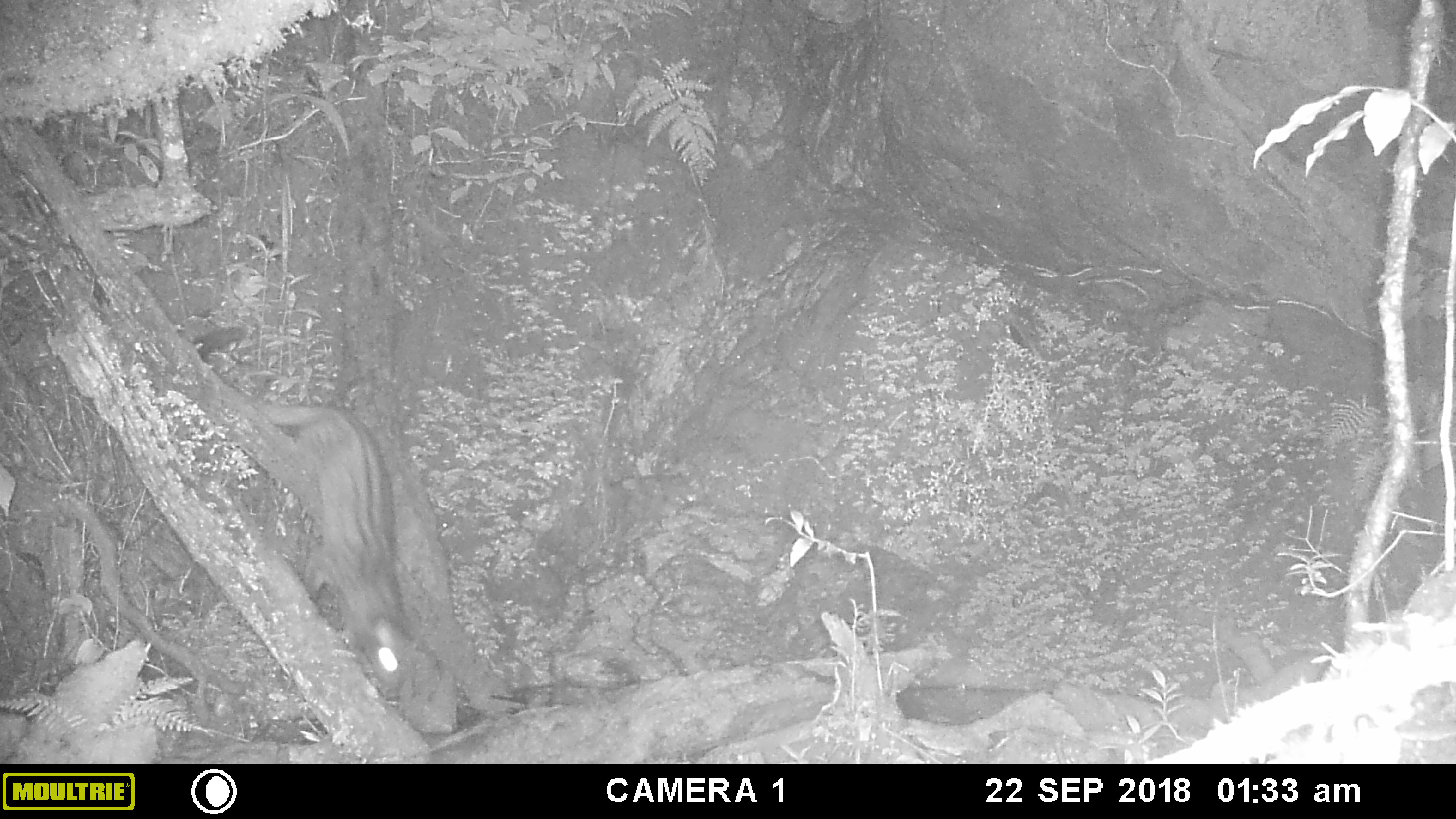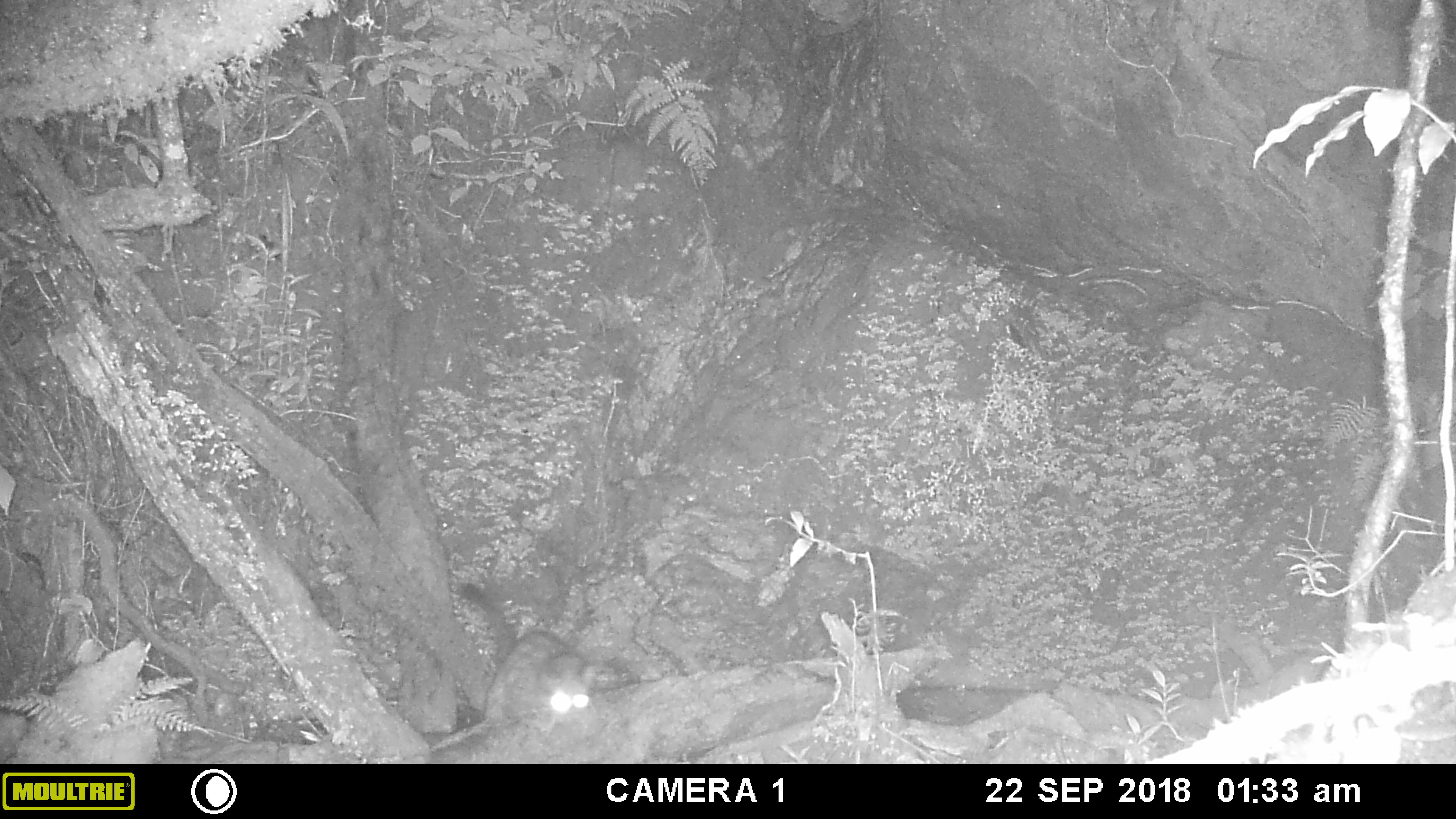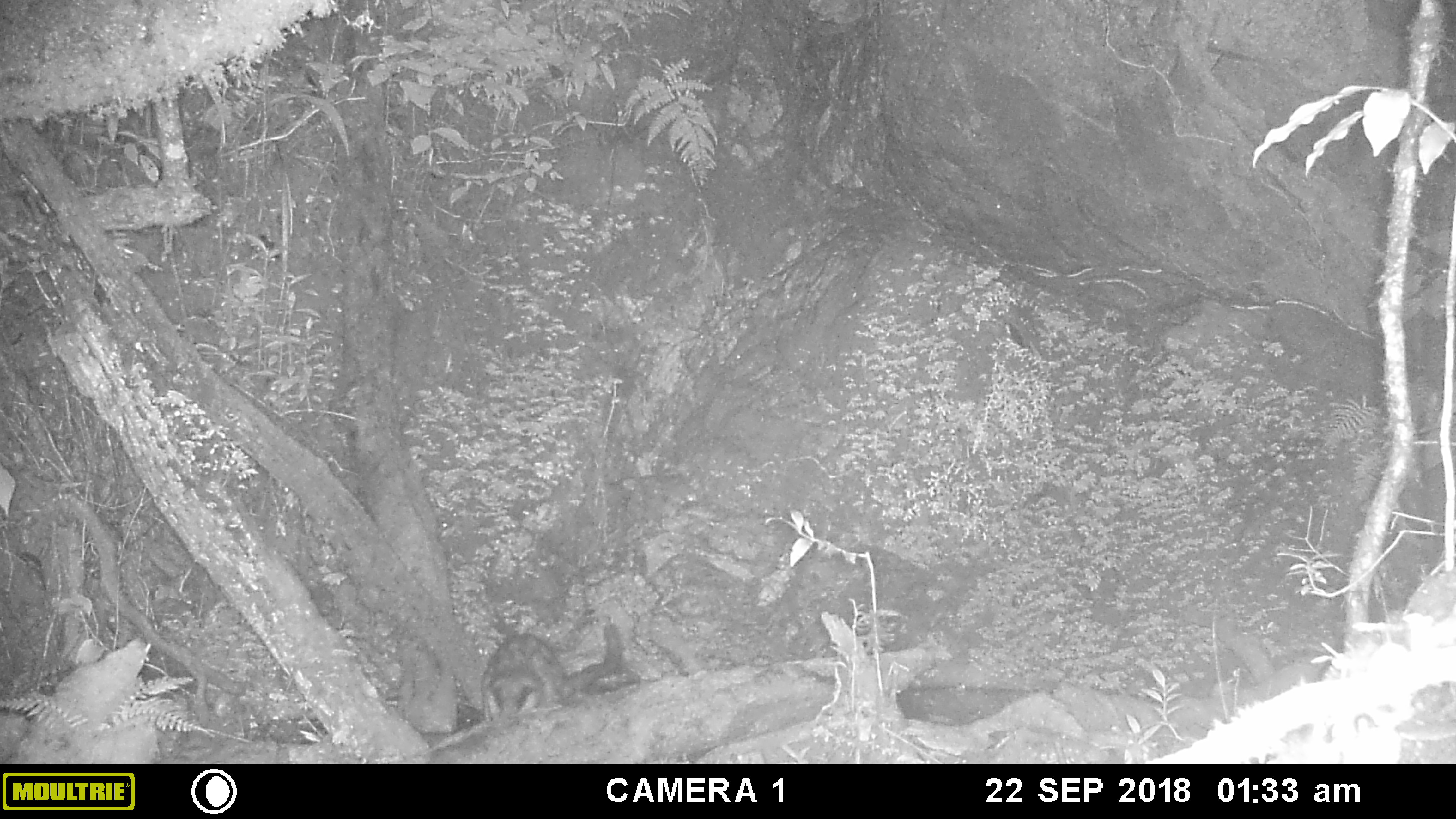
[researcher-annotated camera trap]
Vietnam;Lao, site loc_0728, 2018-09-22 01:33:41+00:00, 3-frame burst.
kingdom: Animalia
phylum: Chordata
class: Mammalia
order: Carnivora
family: Viverridae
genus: Paradoxurus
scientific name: Paradoxurus hermaphroditus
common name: common palm civet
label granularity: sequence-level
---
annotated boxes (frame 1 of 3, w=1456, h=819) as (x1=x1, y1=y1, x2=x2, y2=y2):
common palm civet: (x1=193, y1=324, x2=415, y2=695)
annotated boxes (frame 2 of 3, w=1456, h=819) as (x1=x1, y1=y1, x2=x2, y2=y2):
common palm civet: (x1=455, y1=578, x2=600, y2=734)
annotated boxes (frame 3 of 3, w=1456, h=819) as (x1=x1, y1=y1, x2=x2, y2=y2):
common palm civet: (x1=480, y1=621, x2=623, y2=725)